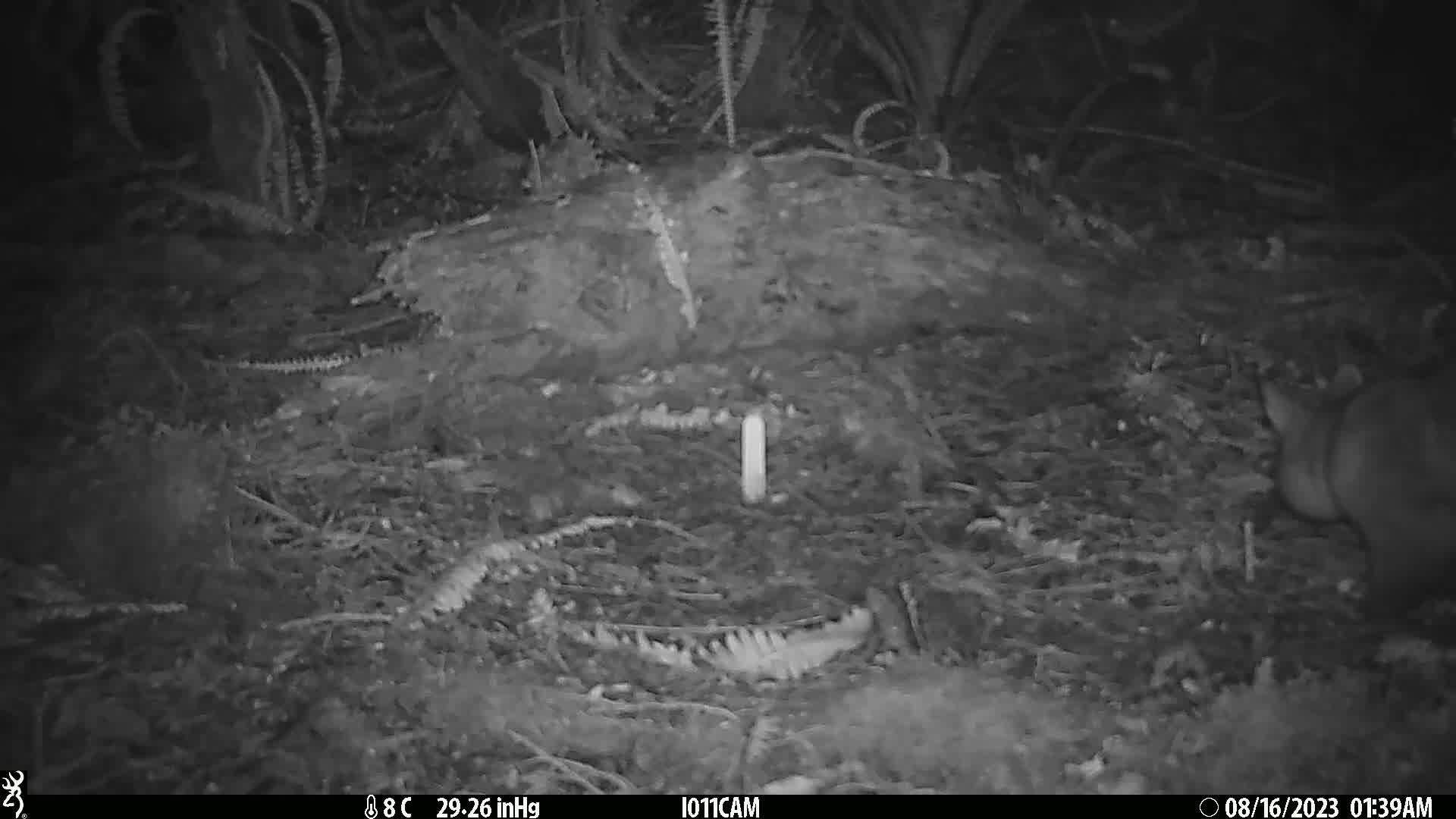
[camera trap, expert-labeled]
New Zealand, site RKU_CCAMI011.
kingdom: Animalia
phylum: Chordata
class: Mammalia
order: Diprotodontia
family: Phalangeridae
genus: Trichosurus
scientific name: Trichosurus vulpecula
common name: common brushtail possum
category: possum